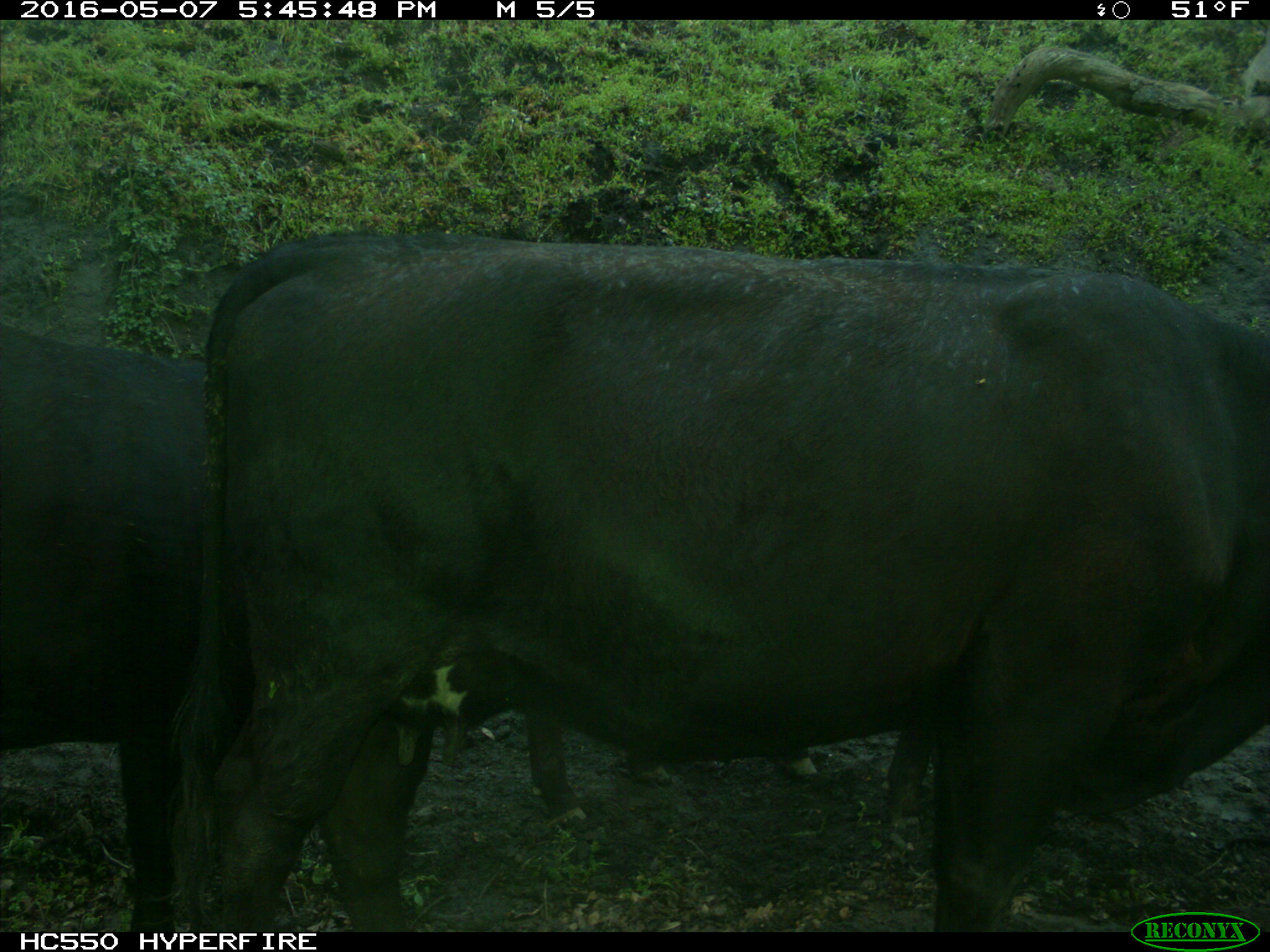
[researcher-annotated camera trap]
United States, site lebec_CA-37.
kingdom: Animalia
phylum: Chordata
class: Mammalia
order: Artiodactyla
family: Bovidae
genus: Bos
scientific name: Bos taurus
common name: domestic cow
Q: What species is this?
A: Bos taurus (domestic cow).